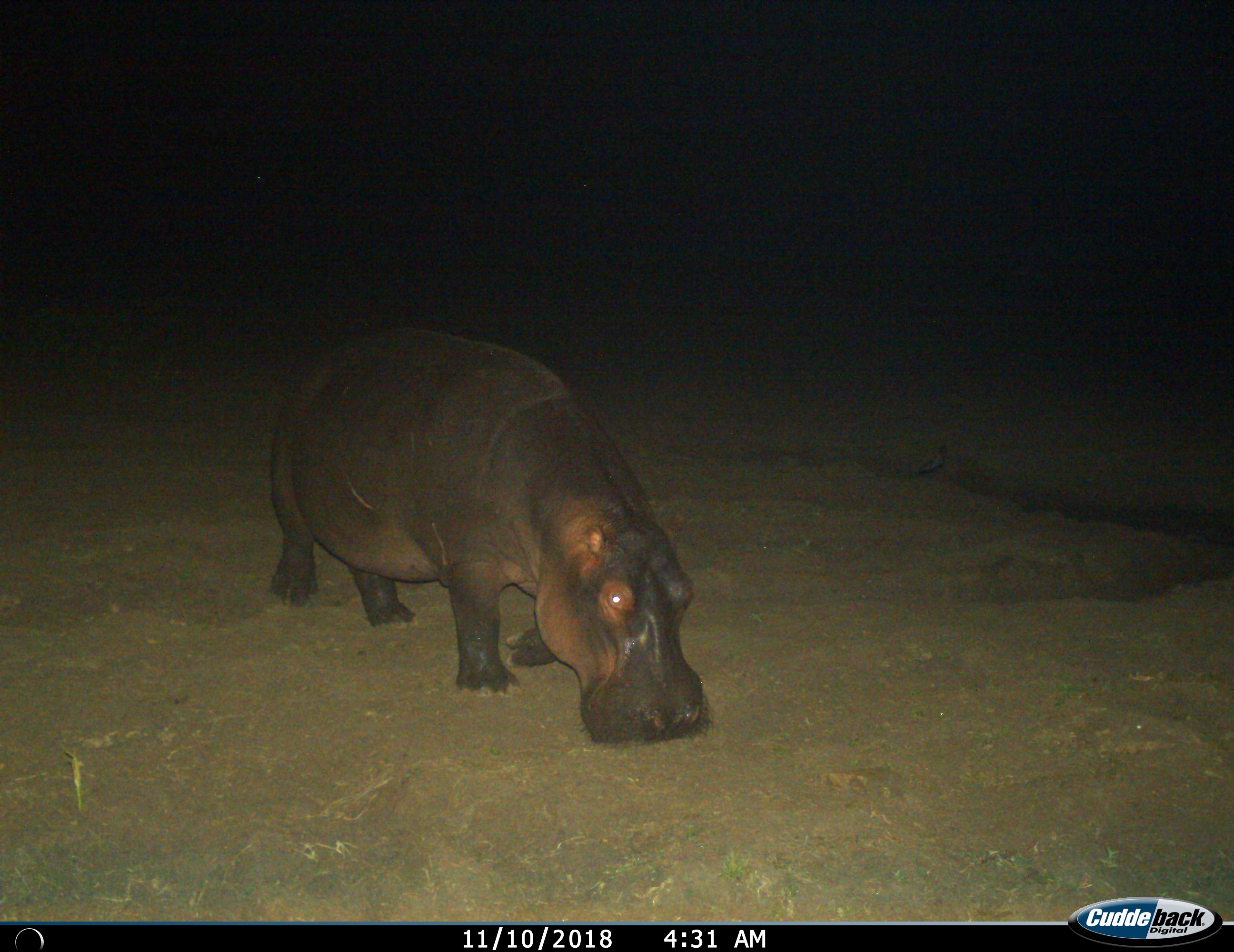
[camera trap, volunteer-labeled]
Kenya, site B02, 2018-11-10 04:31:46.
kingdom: Animalia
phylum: Chordata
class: Mammalia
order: Artiodactyla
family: Hippopotamidae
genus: Hippopotamus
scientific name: Hippopotamus amphibius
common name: hippopotamus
Hippopotamus (Hippopotamus amphibius), count 1. Behavior (volunteer vote fractions): standing 11%, resting 0%, moving 33%, interacting 0%. Young present (vote fraction): 0%. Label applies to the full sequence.